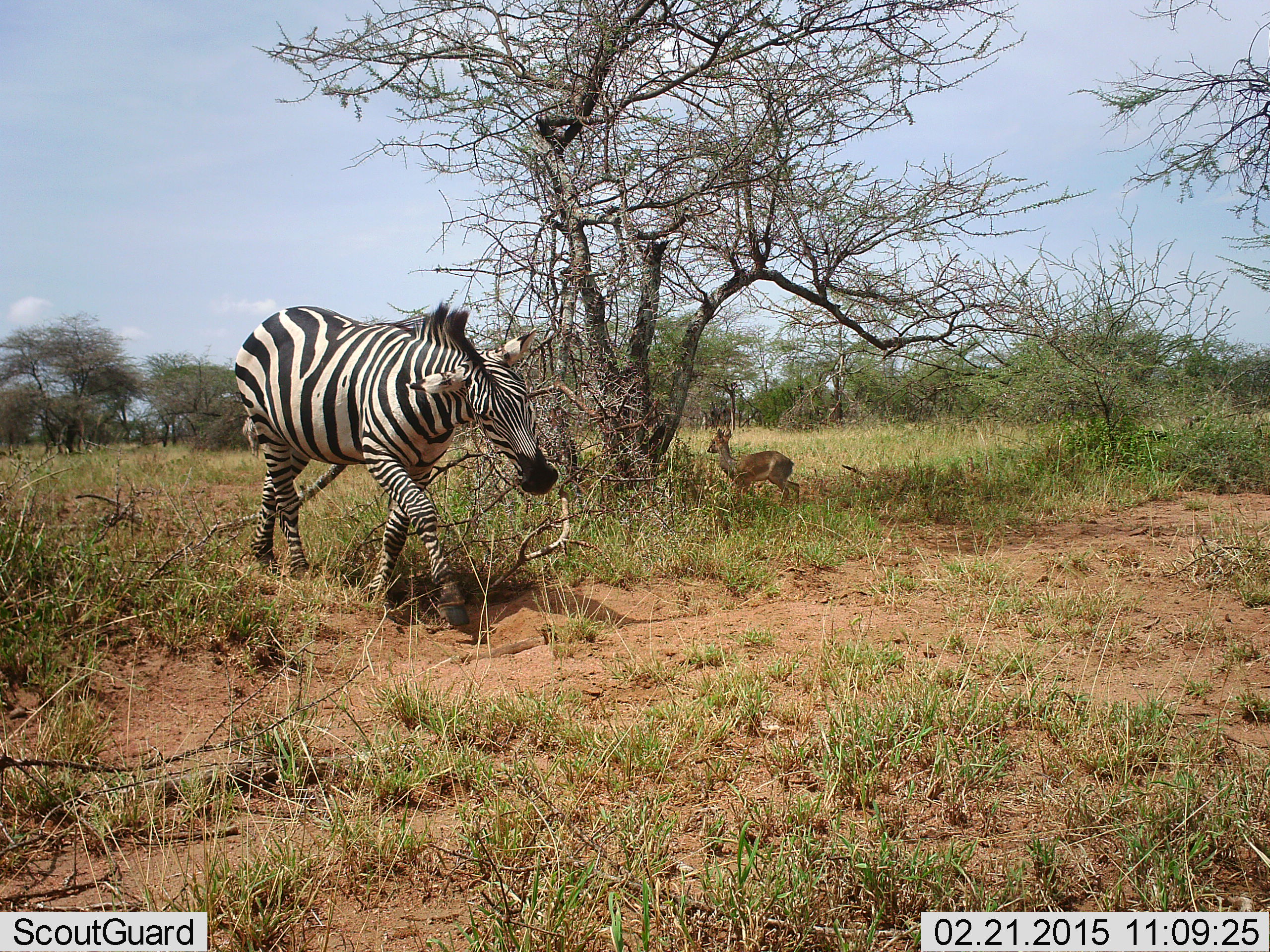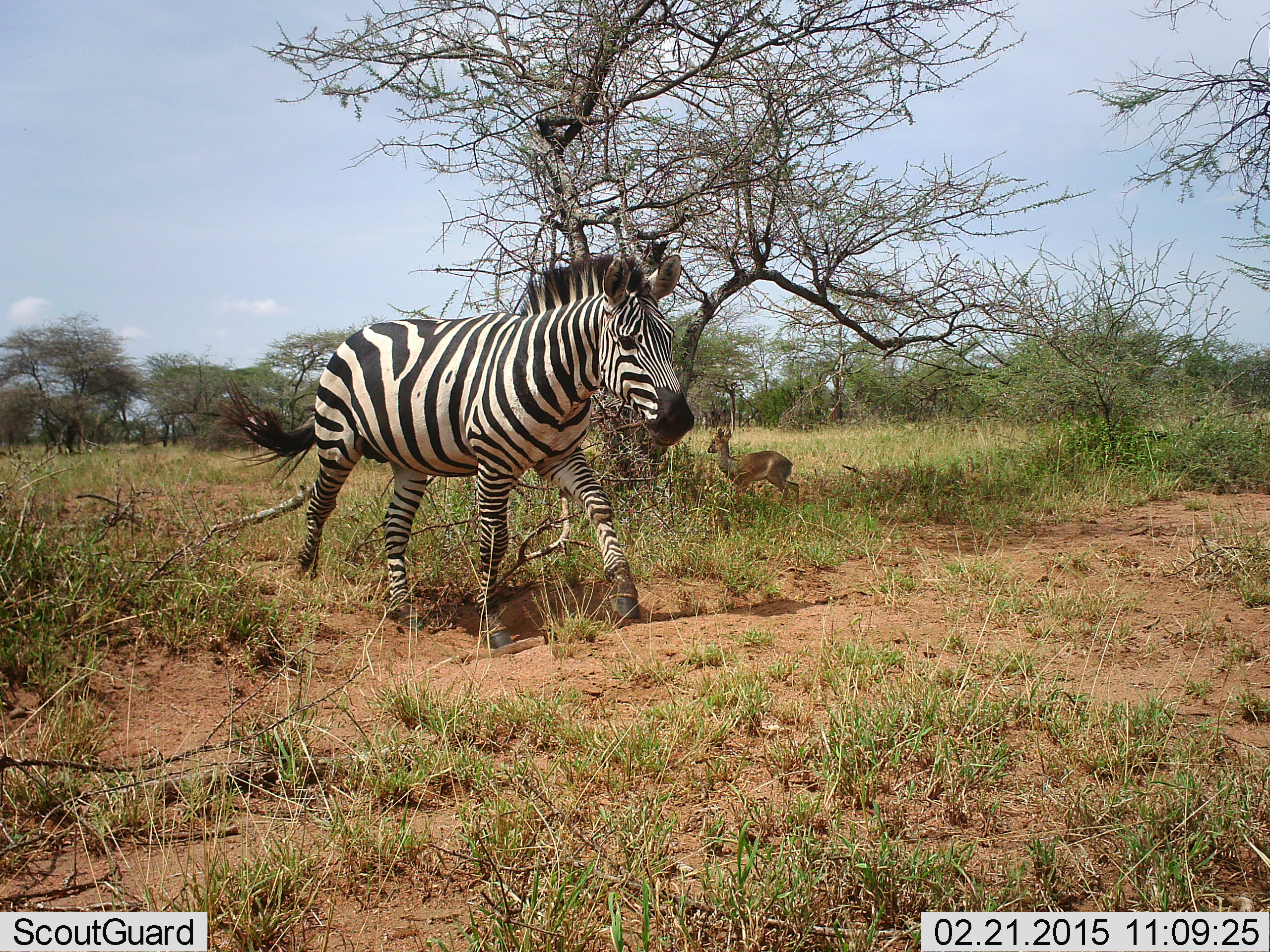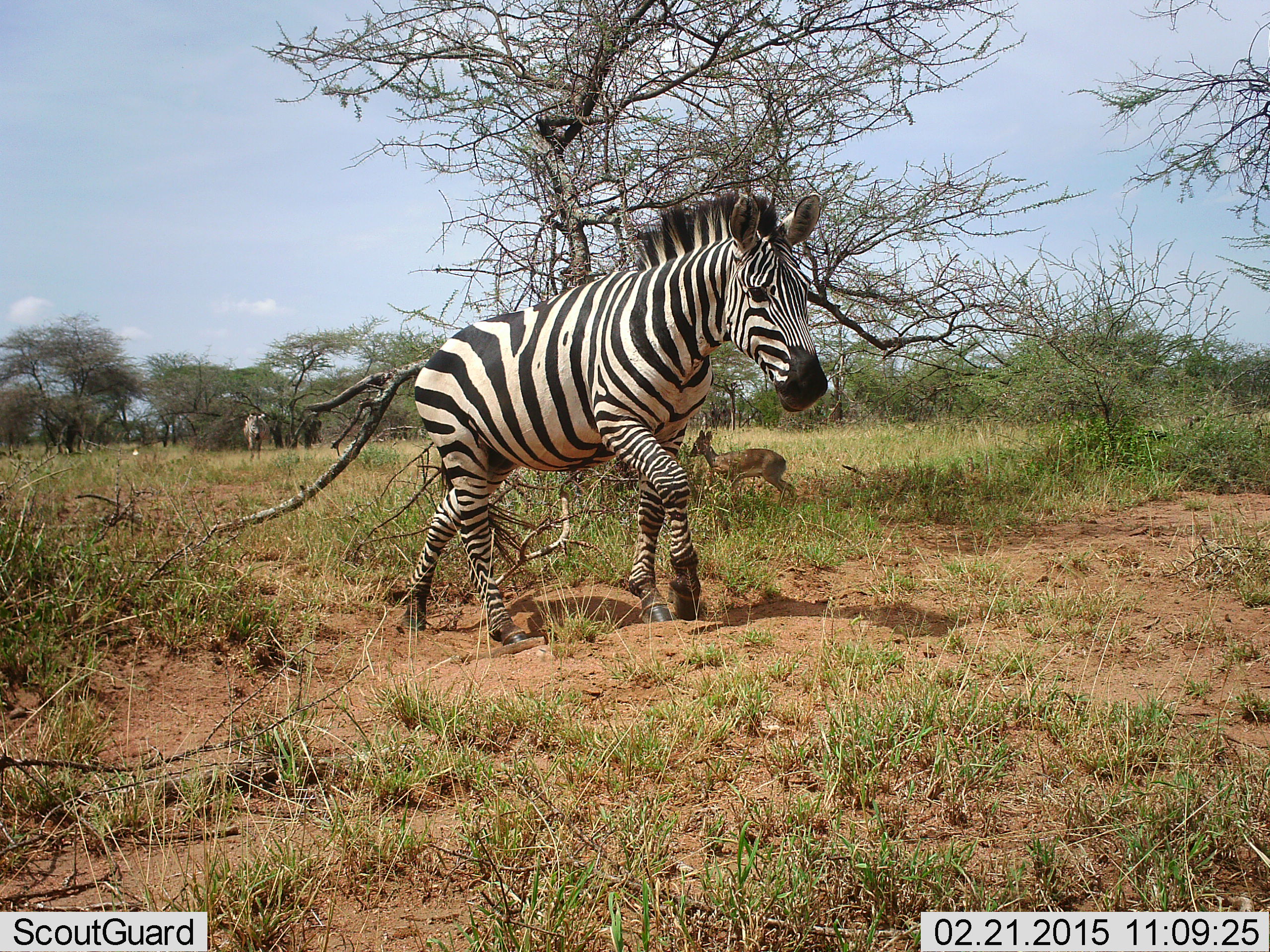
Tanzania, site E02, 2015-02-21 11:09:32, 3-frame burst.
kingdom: Animalia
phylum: Chordata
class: Mammalia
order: Artiodactyla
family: Bovidae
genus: Madoqua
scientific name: Madoqua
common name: dikdik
Dikdik (Madoqua), count 1. Behavior (volunteer vote fractions): standing 92%, resting 0%, moving 8%, interacting 0%. Young present (vote fraction): 0%. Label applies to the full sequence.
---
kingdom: Animalia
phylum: Chordata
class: Mammalia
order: Perissodactyla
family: Equidae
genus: Equus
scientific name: Equus quagga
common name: plains zebra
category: zebra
Zebra (plains zebra) (Equus quagga), count 1. Behavior (volunteer vote fractions): standing 10%, resting 5%, moving 95%, interacting 0%. Young present (vote fraction): 0%. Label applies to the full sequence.